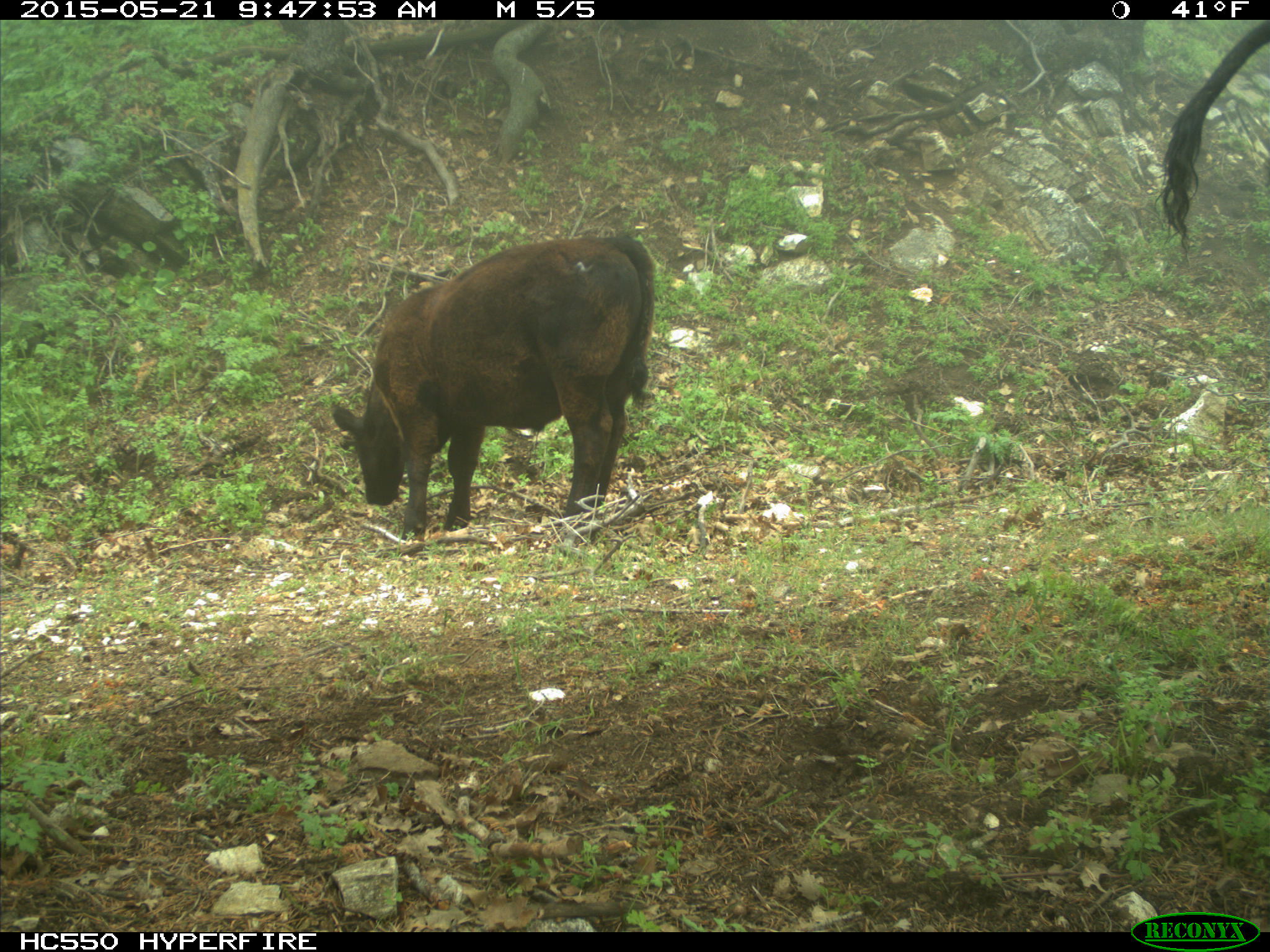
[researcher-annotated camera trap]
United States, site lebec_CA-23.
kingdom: Animalia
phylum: Chordata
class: Mammalia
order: Artiodactyla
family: Bovidae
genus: Bos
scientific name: Bos taurus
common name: domestic cow